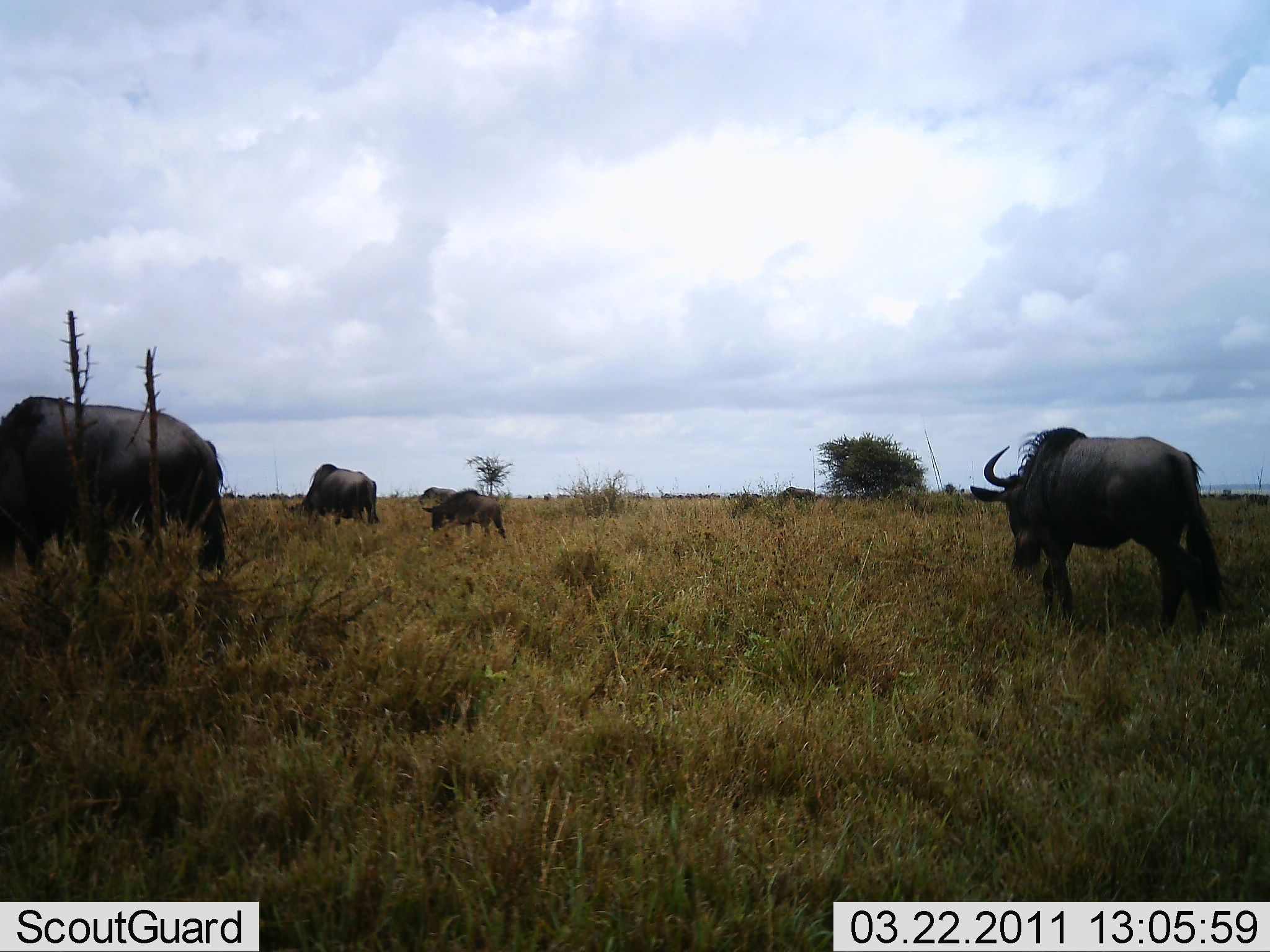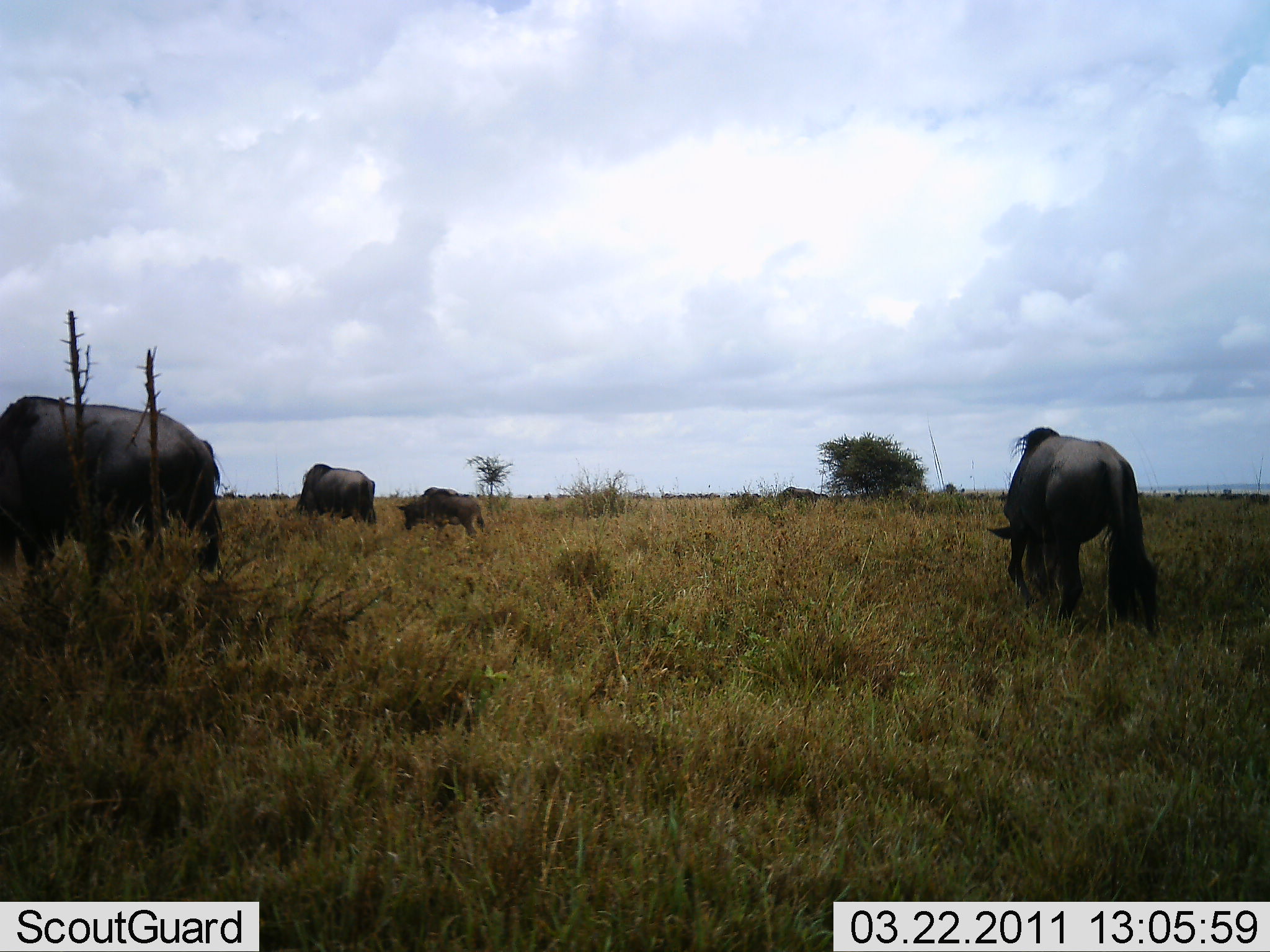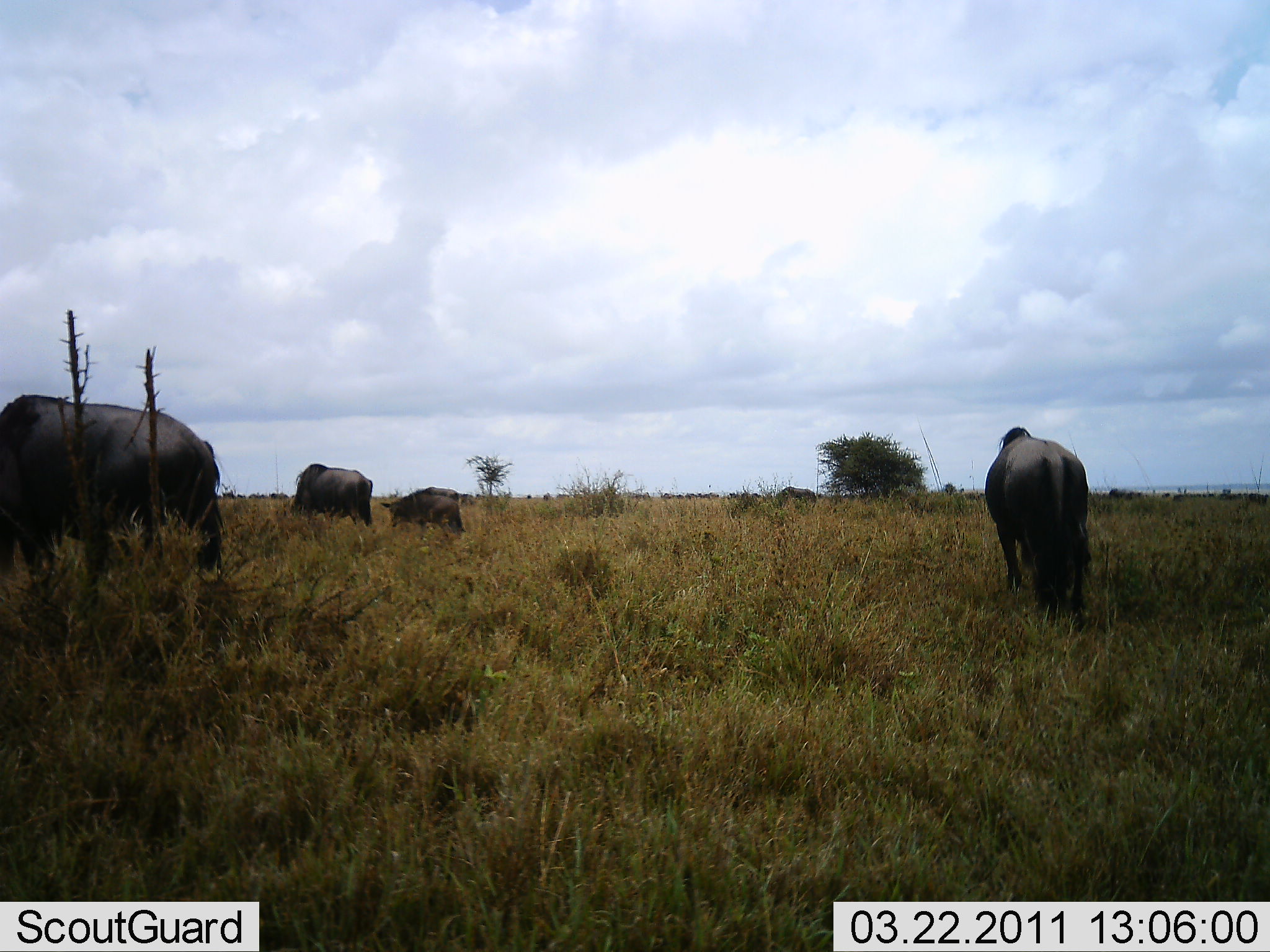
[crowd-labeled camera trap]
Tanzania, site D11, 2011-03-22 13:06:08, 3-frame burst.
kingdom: Animalia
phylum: Chordata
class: Mammalia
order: Artiodactyla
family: Bovidae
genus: Connochaetes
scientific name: Connochaetes taurinus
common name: blue wildebeest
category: wildebeest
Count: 4.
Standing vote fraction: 10%.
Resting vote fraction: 0%.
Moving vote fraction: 60%.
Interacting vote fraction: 0%.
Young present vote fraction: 20%.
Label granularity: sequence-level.